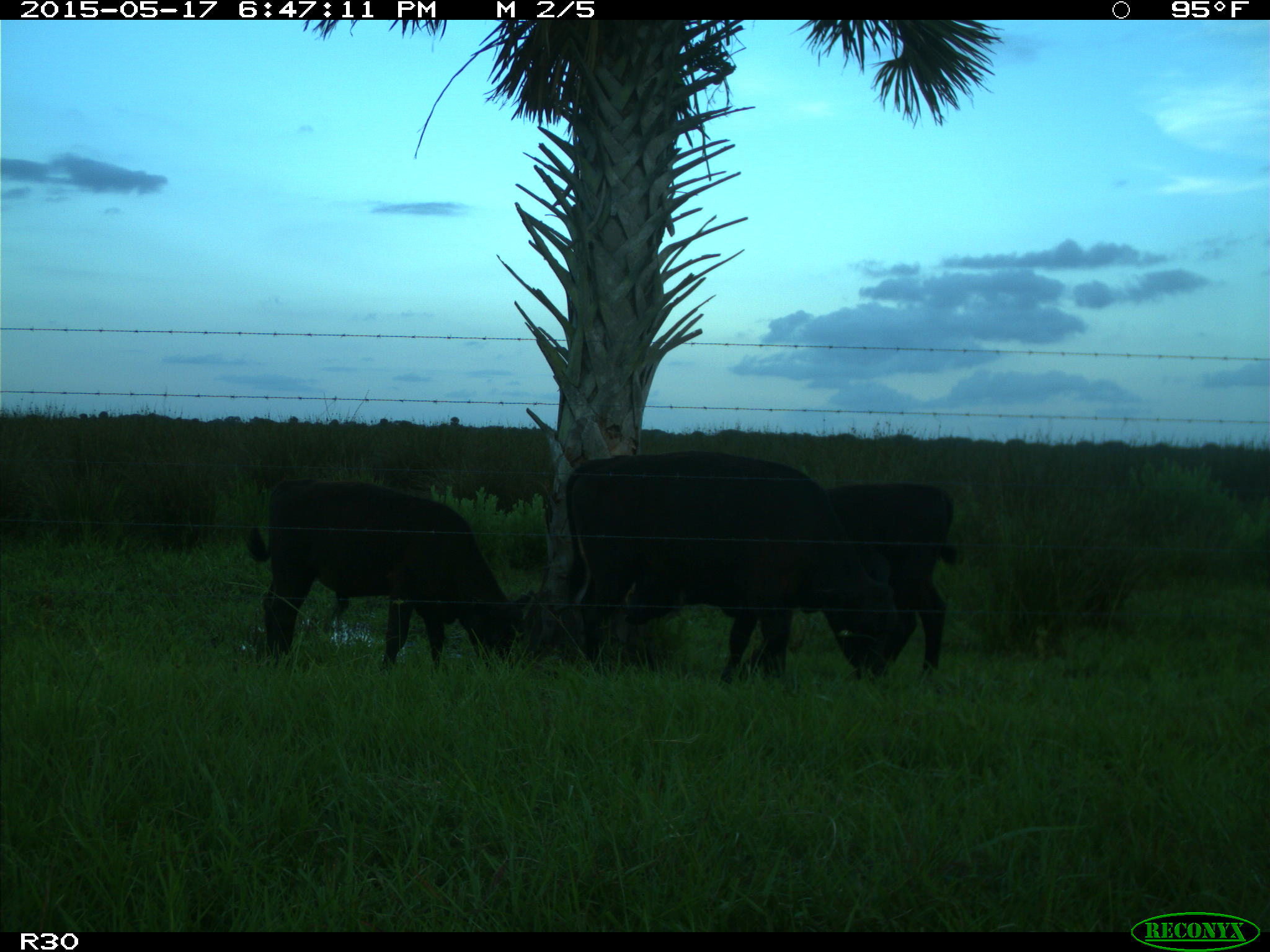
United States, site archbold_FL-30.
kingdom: Animalia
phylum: Chordata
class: Mammalia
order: Artiodactyla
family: Bovidae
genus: Bos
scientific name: Bos taurus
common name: domestic cow